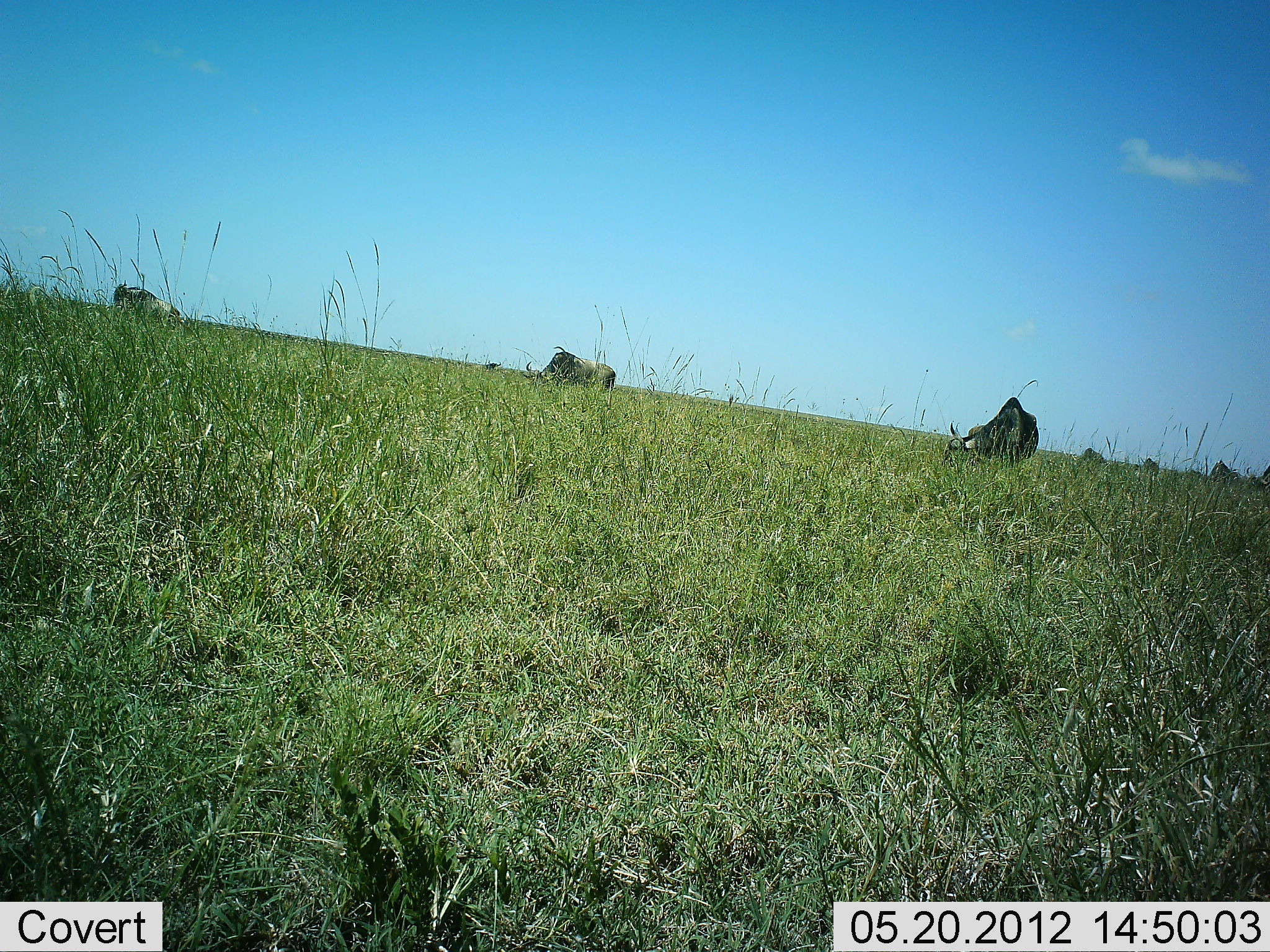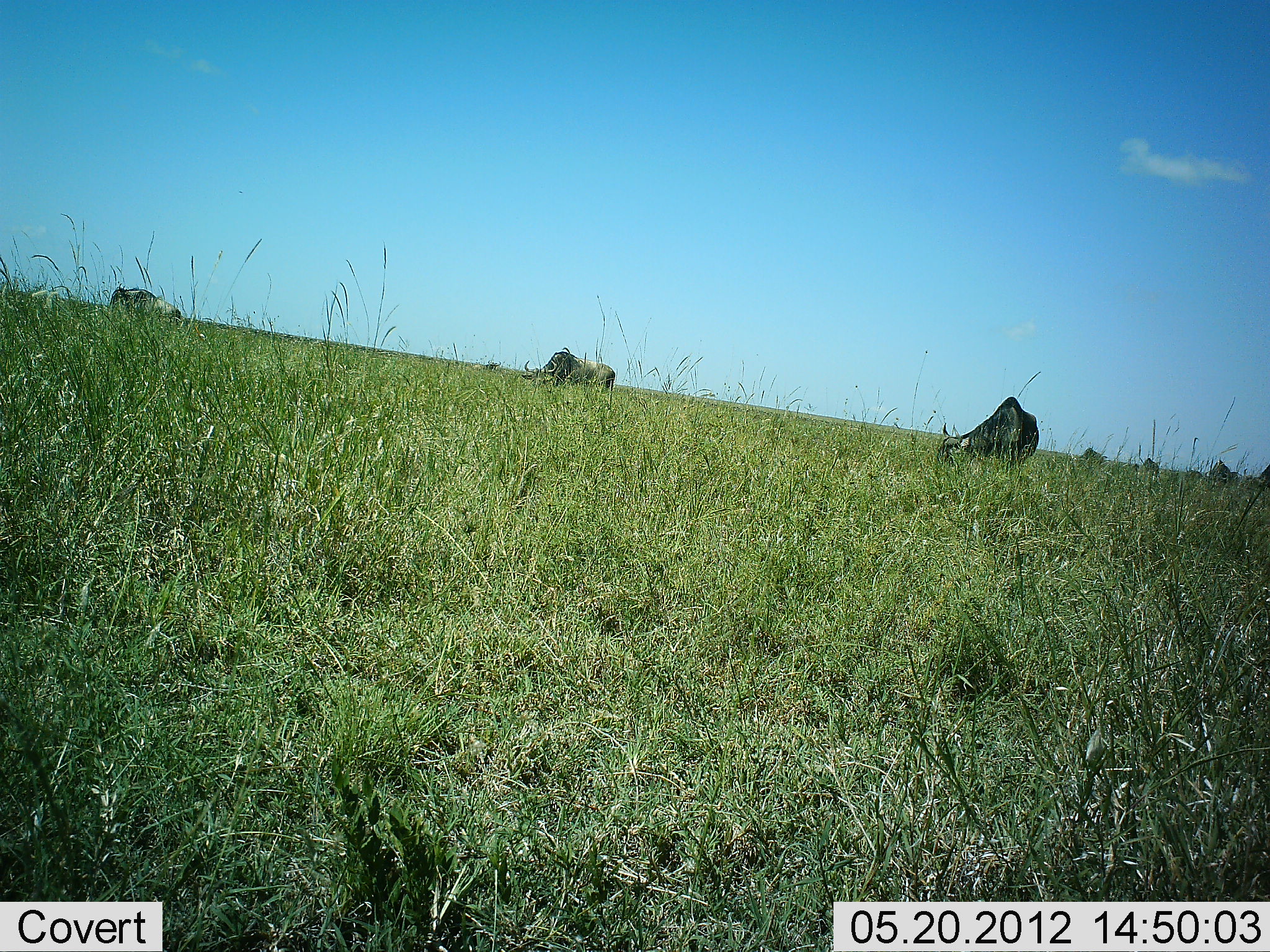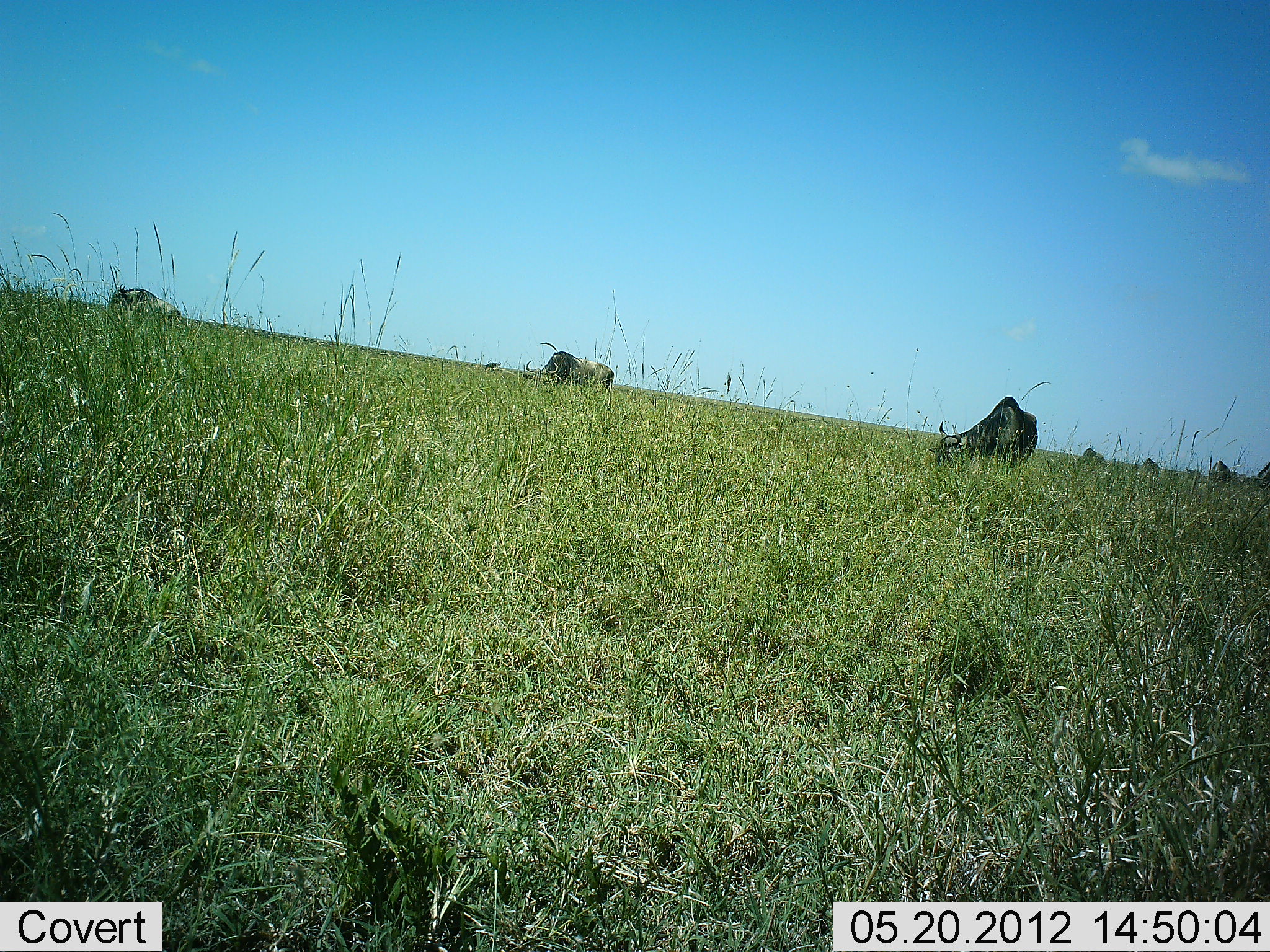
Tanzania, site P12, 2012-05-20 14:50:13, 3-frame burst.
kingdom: Animalia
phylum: Chordata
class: Mammalia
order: Artiodactyla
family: Bovidae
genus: Connochaetes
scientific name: Connochaetes taurinus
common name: blue wildebeest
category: wildebeest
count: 7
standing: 20%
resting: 0%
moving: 0%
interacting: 0%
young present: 0%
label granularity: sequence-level